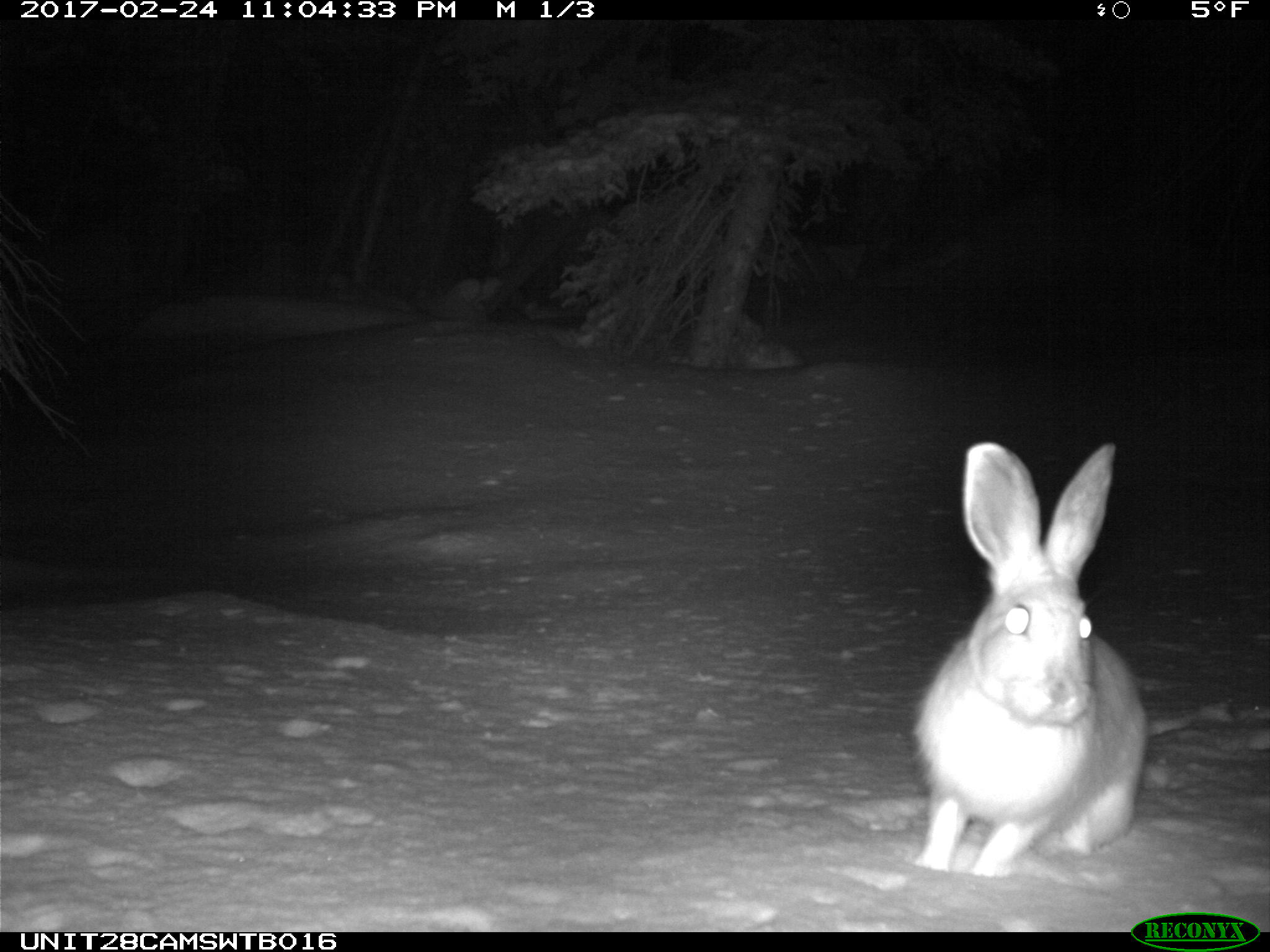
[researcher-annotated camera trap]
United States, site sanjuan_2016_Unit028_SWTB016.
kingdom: Animalia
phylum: Chordata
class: Mammalia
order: Lagomorpha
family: Leporidae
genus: Lepus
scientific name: Lepus americanus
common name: snowshoe hare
Lepus americanus (snowshoe hare).